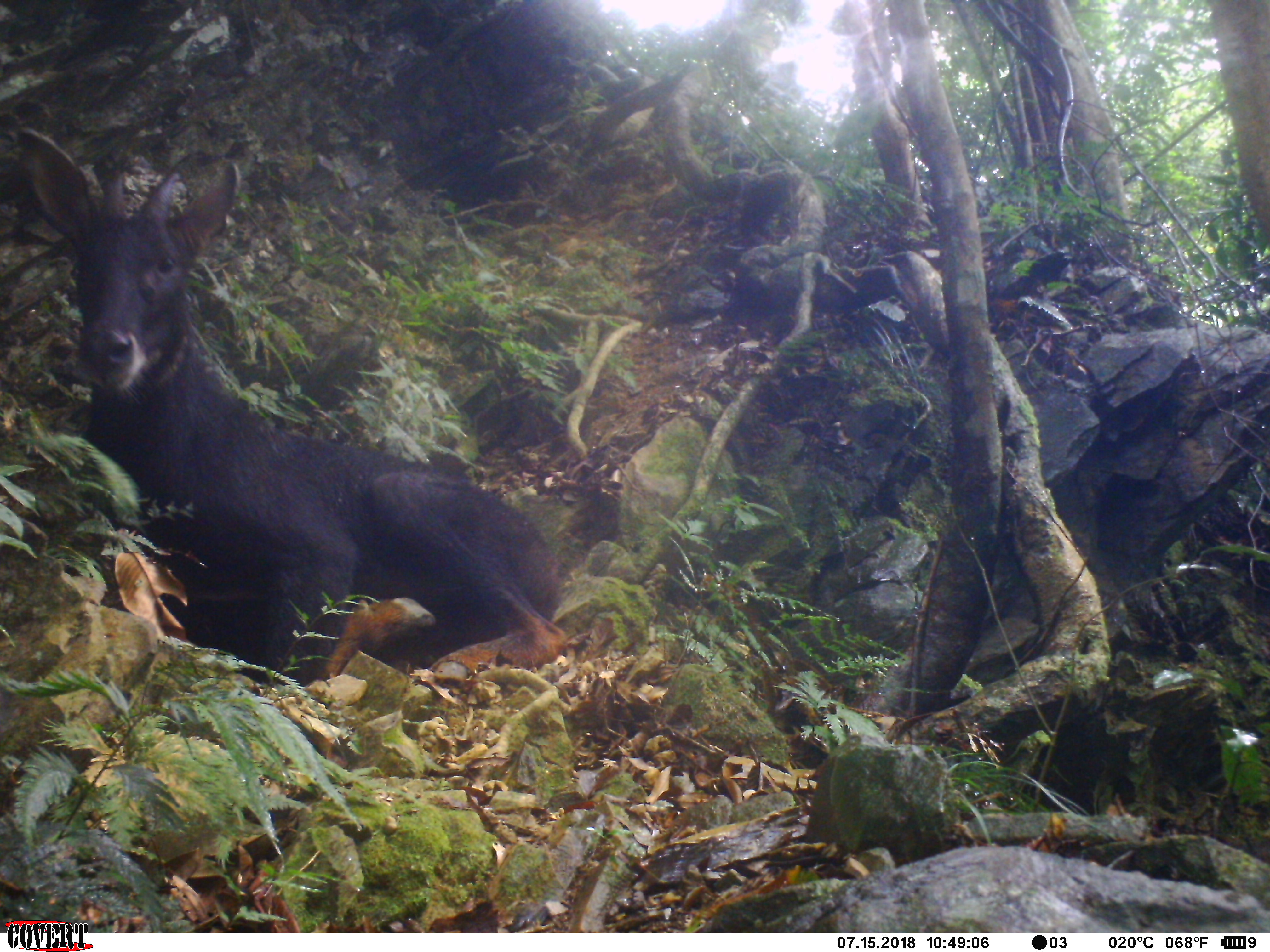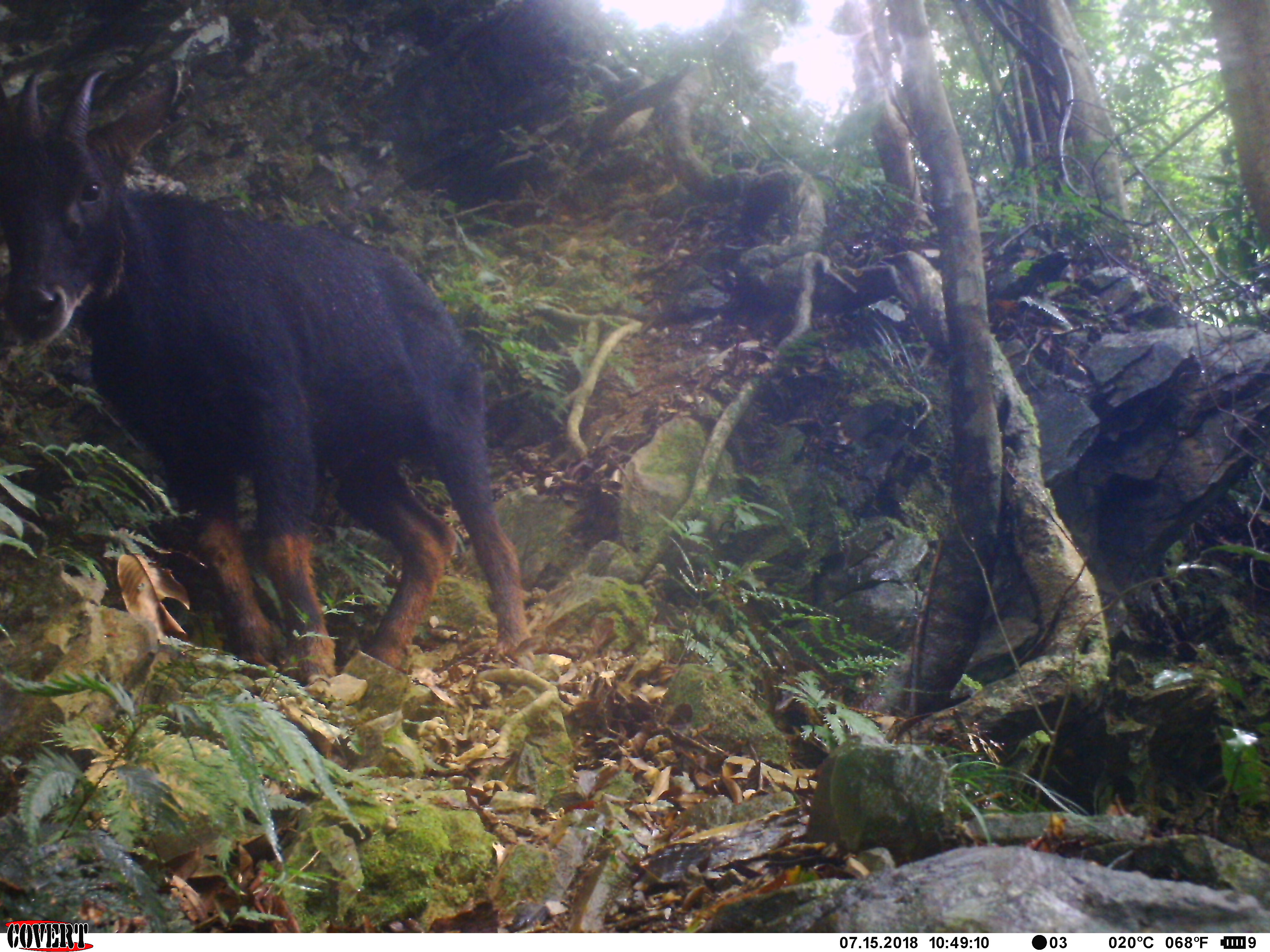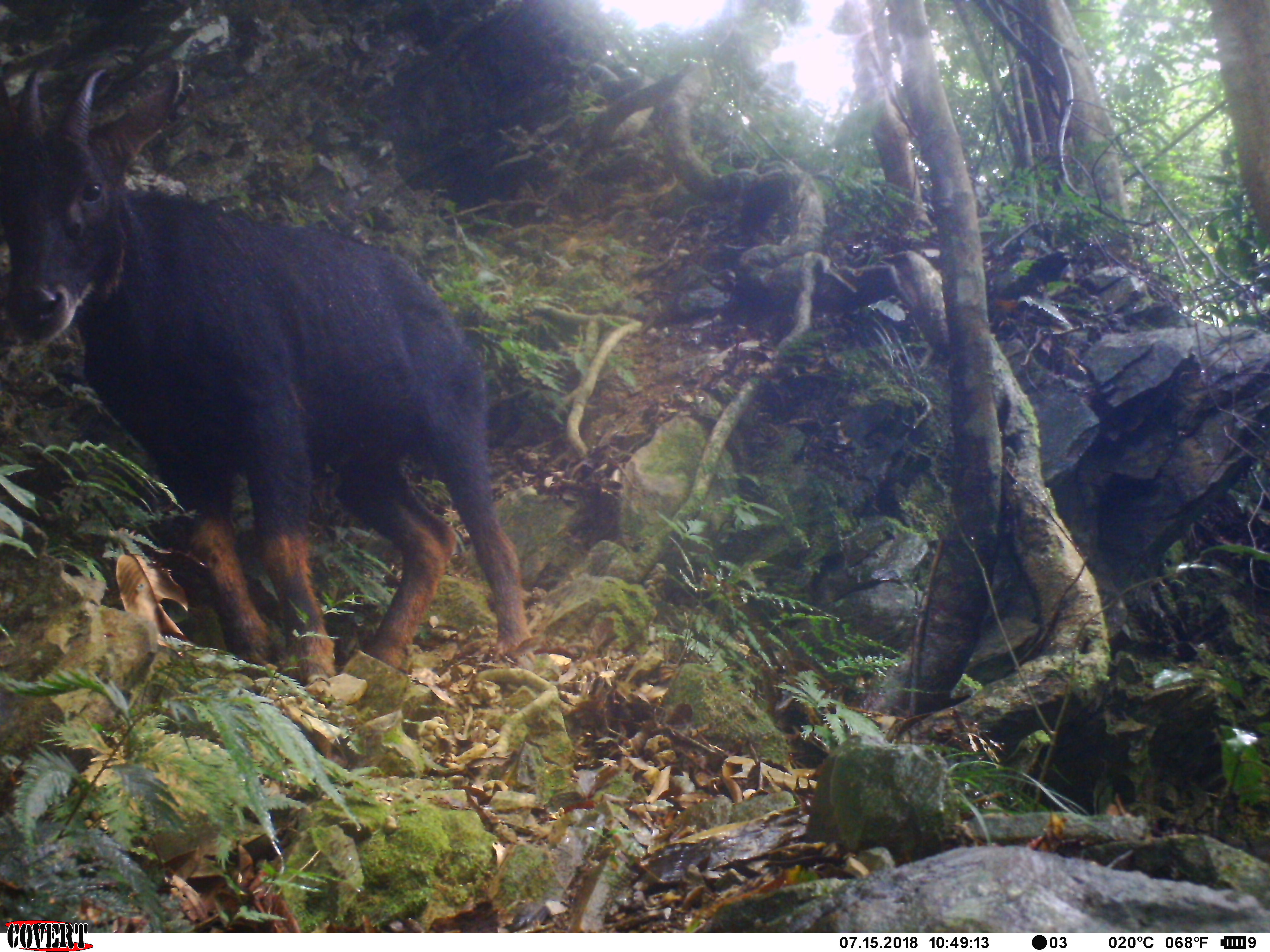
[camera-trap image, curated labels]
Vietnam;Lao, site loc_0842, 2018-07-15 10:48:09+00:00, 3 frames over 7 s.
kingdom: Animalia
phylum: Chordata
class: Mammalia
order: Artiodactyla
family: Bovidae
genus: Capricornis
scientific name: Capricornis sumatraensis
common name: chinese serow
Chinese serow (Capricornis sumatraensis). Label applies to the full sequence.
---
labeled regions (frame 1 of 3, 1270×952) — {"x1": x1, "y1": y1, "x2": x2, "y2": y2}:
chinese serow: {"x1": 13, "y1": 124, "x2": 569, "y2": 682}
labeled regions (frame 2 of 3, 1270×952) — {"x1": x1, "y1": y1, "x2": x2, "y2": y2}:
chinese serow: {"x1": 0, "y1": 65, "x2": 539, "y2": 682}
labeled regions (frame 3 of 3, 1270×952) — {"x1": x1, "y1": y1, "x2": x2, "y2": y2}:
chinese serow: {"x1": 0, "y1": 65, "x2": 539, "y2": 682}